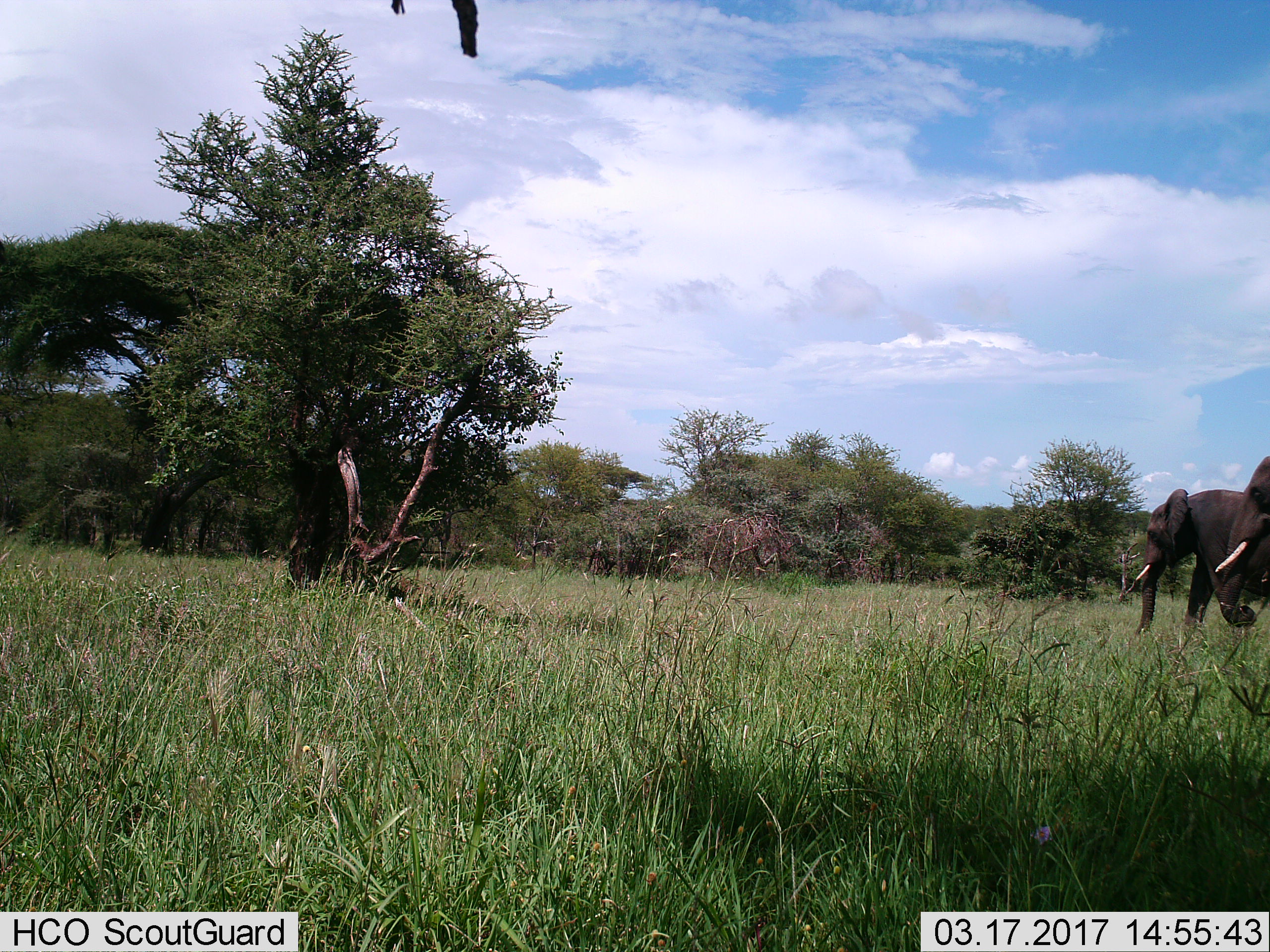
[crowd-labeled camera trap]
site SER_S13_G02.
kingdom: Animalia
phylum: Chordata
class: Mammalia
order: Proboscidea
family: Elephantidae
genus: Loxodonta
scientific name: Loxodonta africana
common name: african bush elephant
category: elephant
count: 2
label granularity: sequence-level